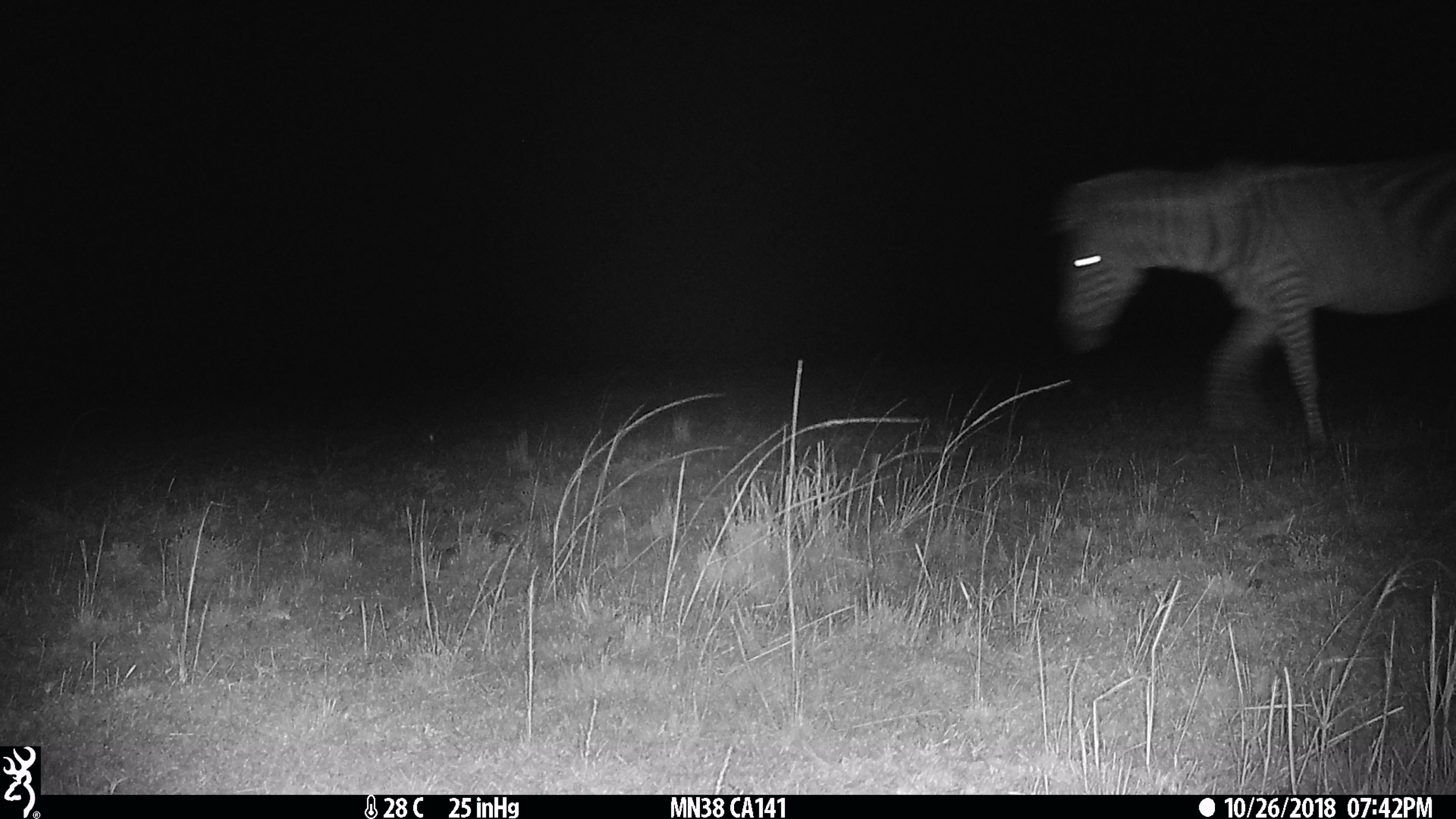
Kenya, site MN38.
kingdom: Animalia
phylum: Chordata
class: Mammalia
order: Perissodactyla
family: Equidae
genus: Equus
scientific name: Equus quagga burchellii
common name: burchell's zebra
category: zebra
Zebra (burchell's zebra) (Equus quagga burchellii).